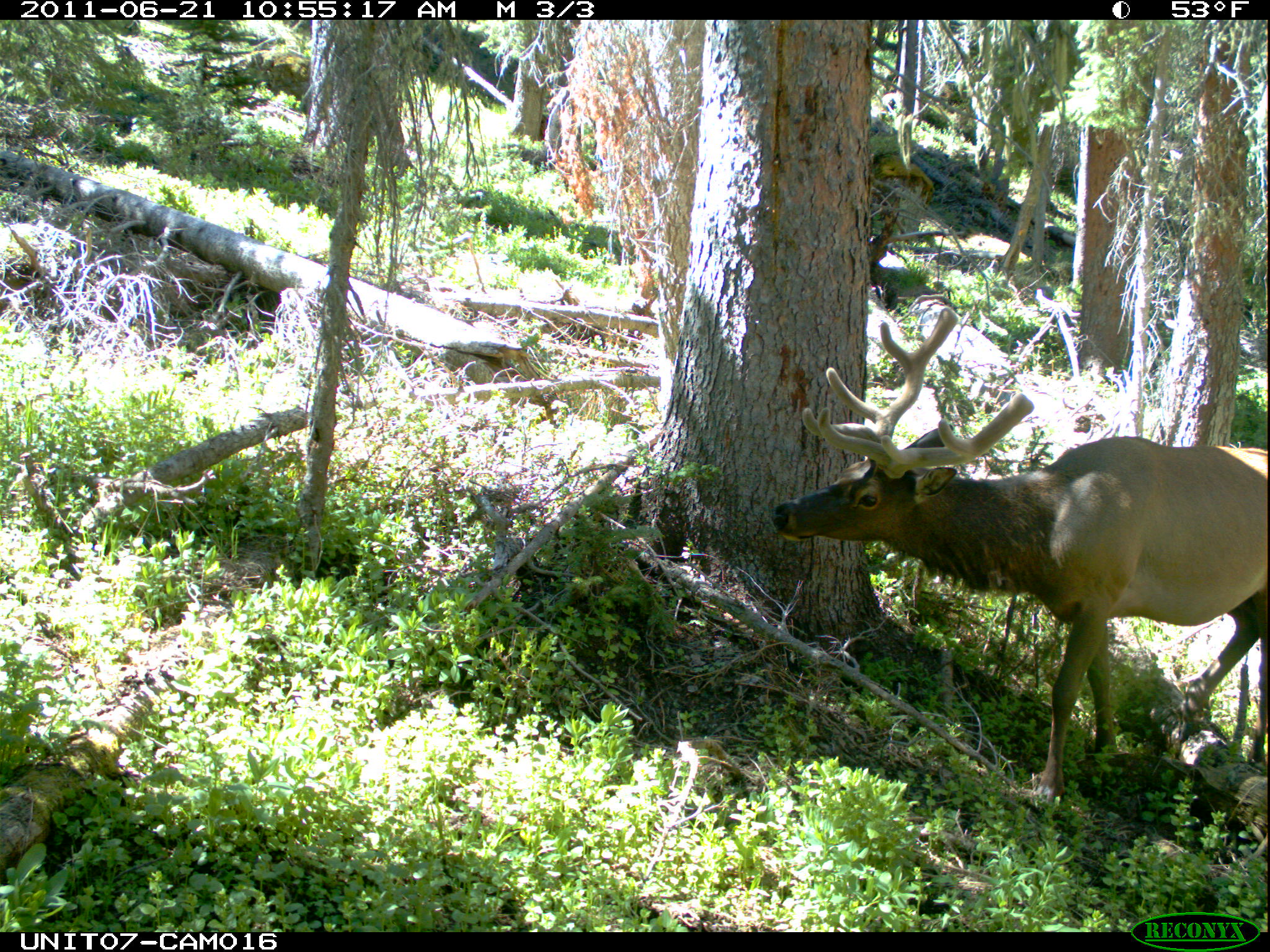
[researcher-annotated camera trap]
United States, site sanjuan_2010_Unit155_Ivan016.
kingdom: Animalia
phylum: Chordata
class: Mammalia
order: Artiodactyla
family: Cervidae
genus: Cervus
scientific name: Cervus elaphus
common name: red deer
Cervus elaphus (red deer).